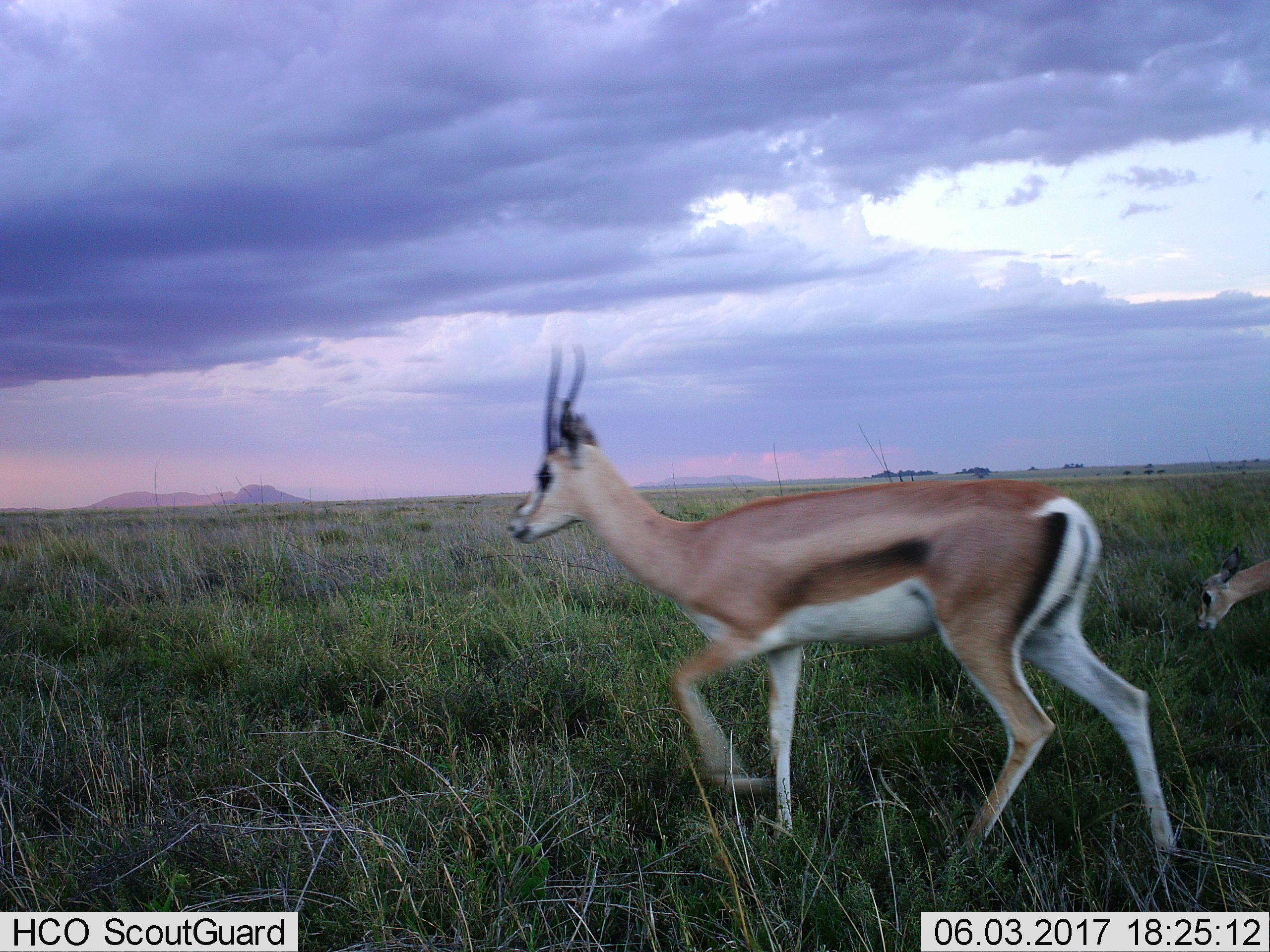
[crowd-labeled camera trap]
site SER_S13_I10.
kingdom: Animalia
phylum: Chordata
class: Mammalia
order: Artiodactyla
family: Bovidae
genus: Eudorcas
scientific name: Eudorcas thomsonii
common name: thomson's gazelle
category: gazellethomsons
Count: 2.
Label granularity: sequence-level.